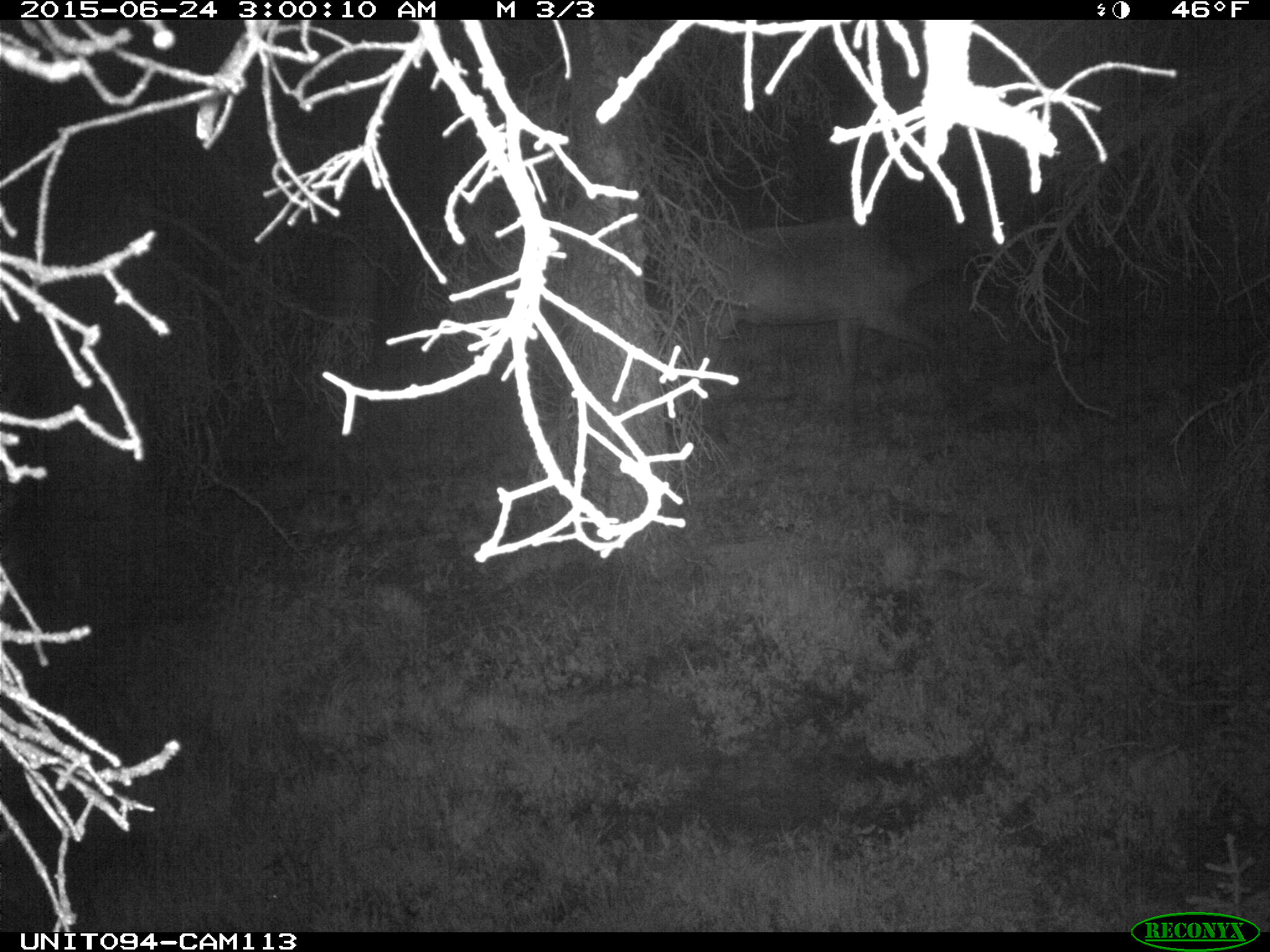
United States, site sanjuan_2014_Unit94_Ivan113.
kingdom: Animalia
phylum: Chordata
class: Mammalia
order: Artiodactyla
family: Cervidae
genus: Cervus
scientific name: Cervus elaphus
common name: red deer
Cervus elaphus (red deer).